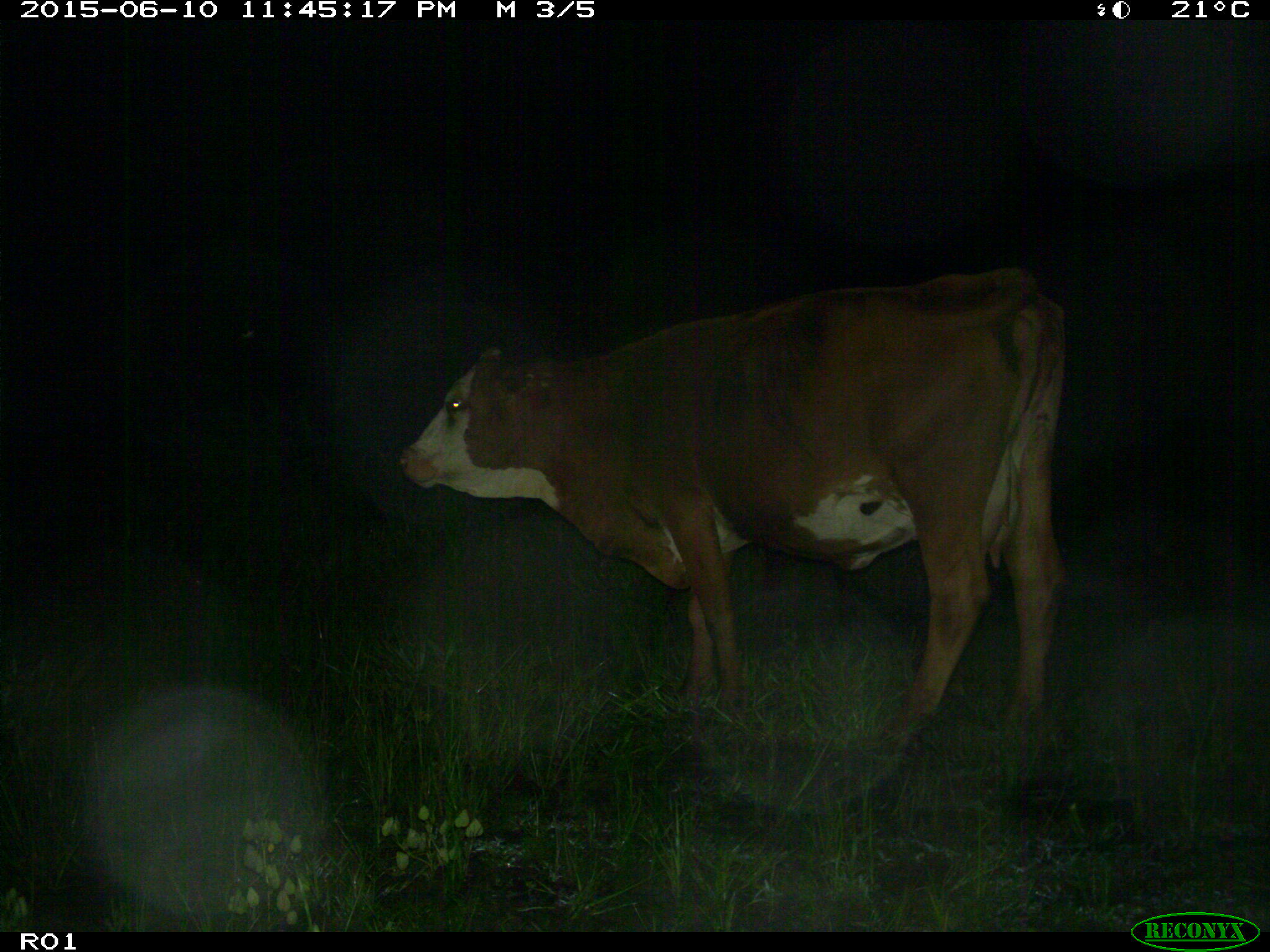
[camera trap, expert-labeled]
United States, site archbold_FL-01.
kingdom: Animalia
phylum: Chordata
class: Mammalia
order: Artiodactyla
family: Bovidae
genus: Bos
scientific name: Bos taurus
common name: domestic cow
Bos taurus (domestic cow).